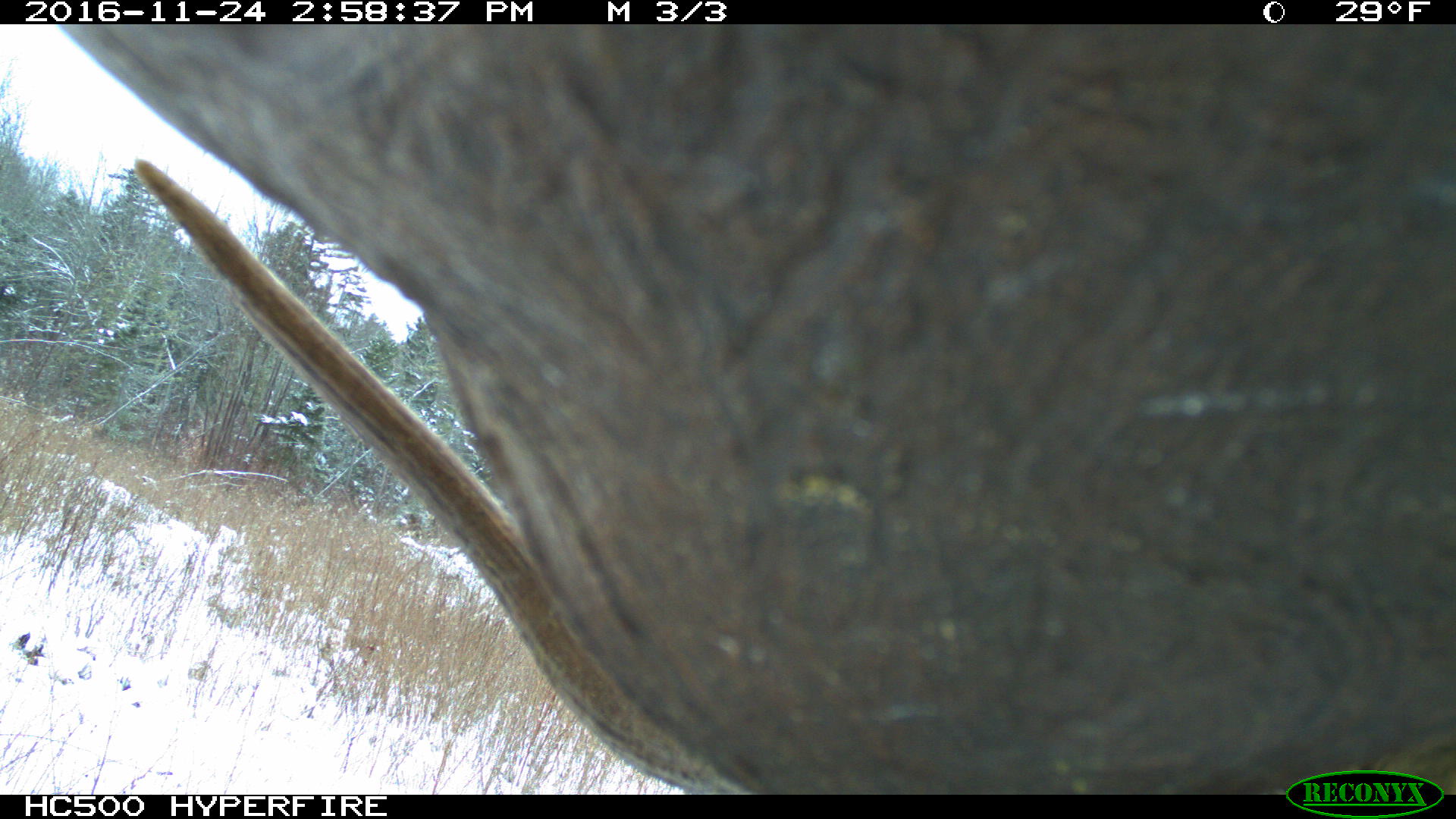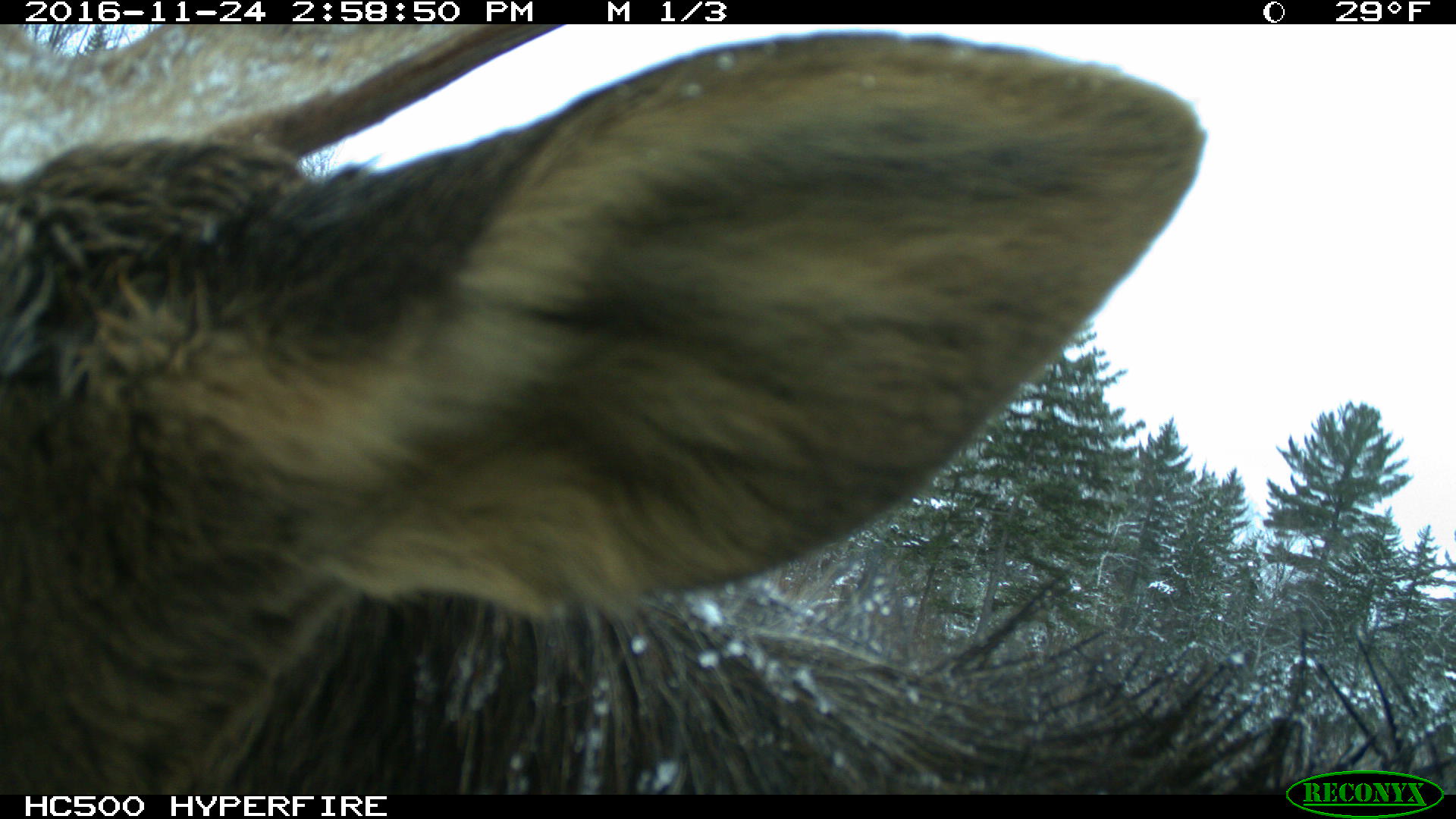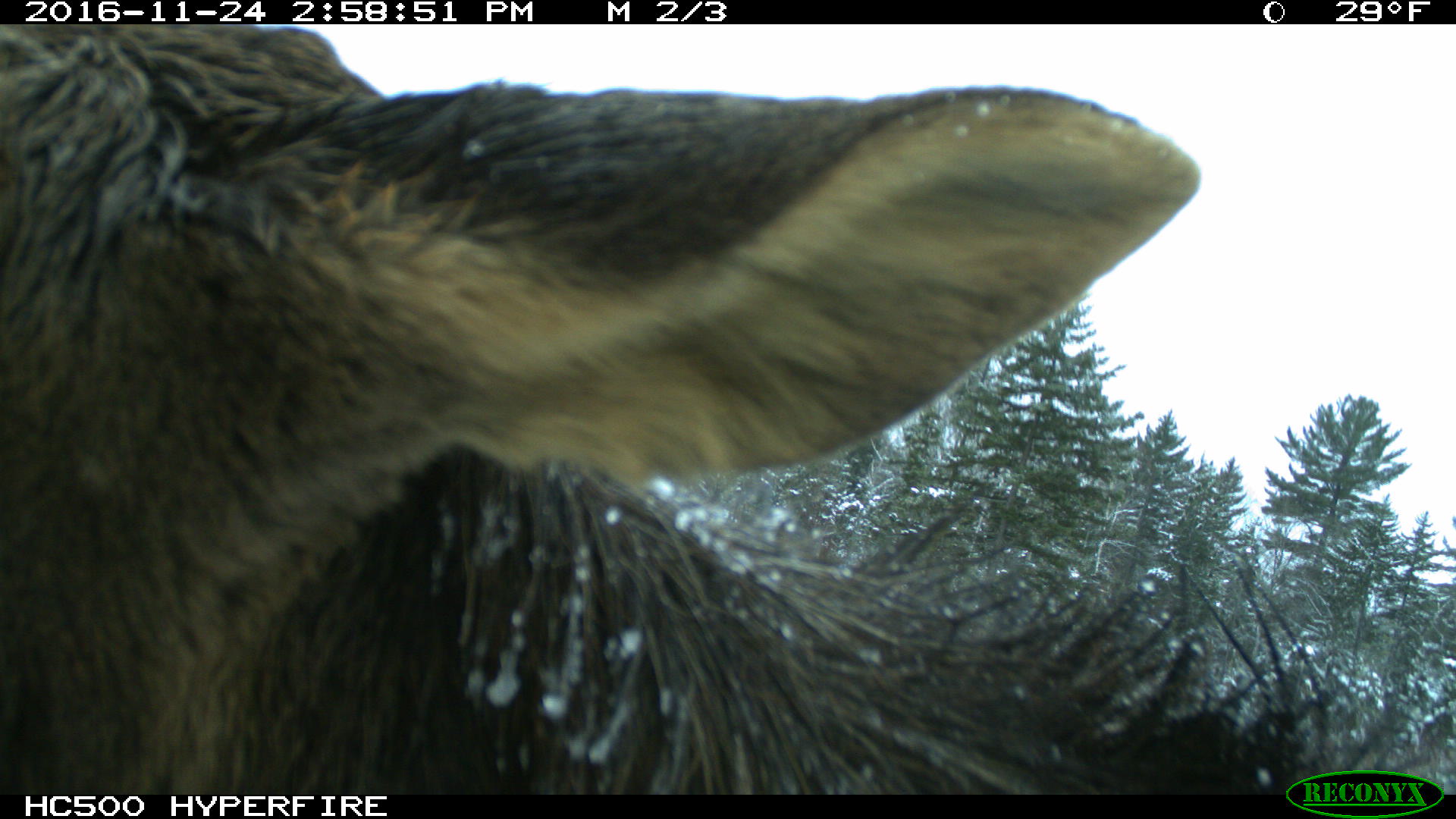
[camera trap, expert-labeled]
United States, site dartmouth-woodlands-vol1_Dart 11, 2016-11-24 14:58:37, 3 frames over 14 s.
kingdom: Animalia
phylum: Chordata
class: Mammalia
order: Artiodactyla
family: Cervidae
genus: Alces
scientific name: Alces alces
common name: moose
Moose (Alces alces).